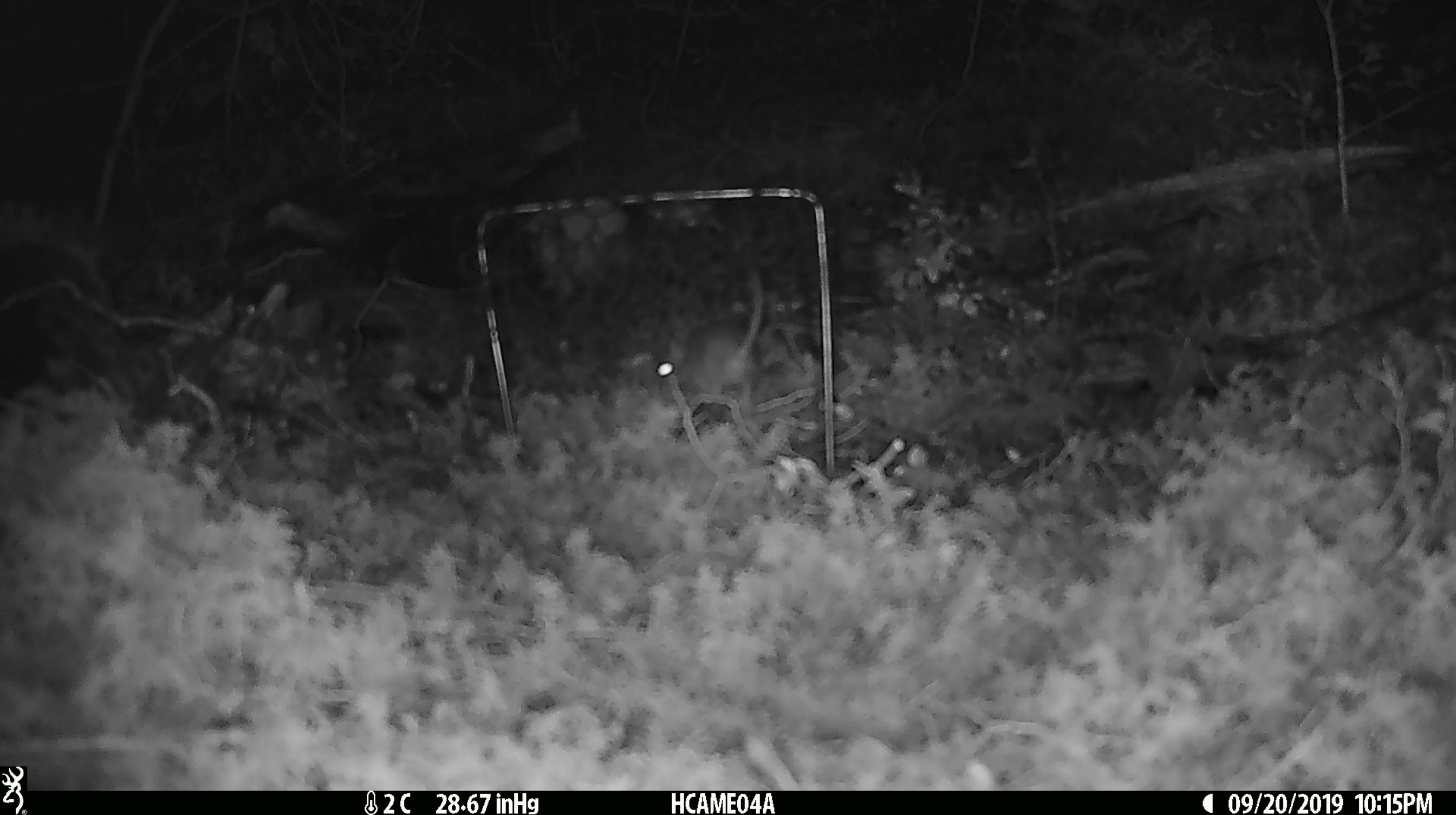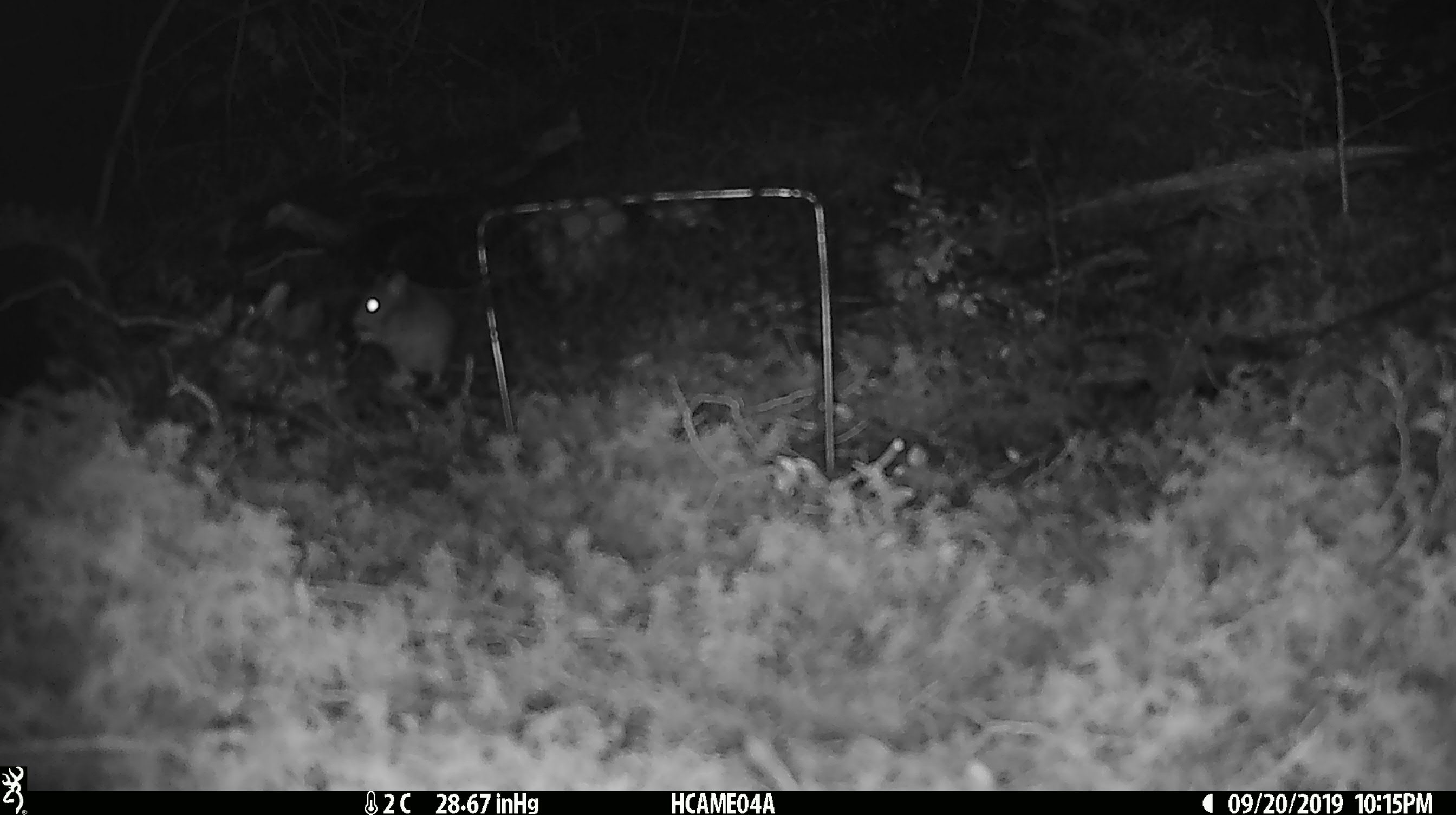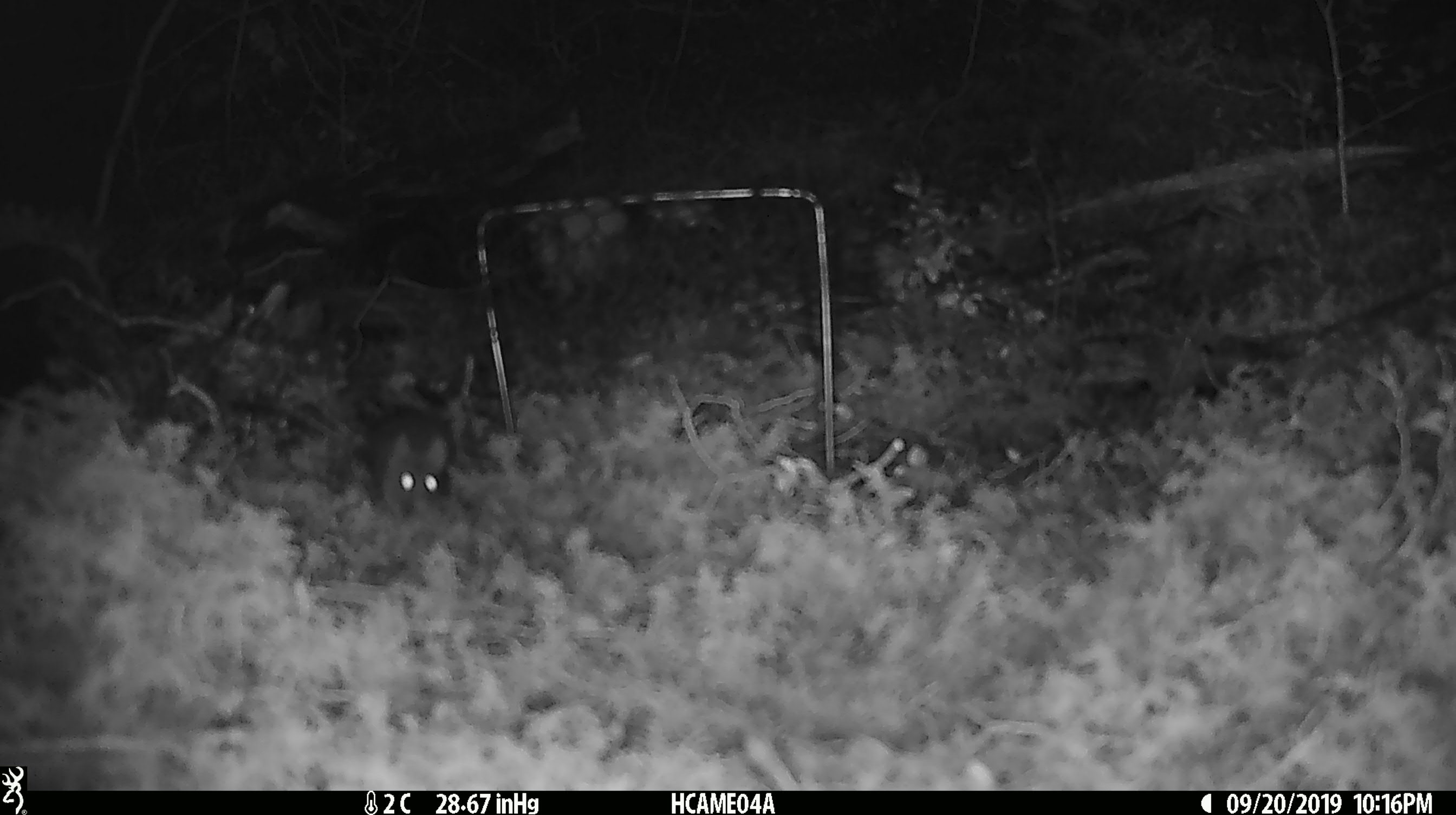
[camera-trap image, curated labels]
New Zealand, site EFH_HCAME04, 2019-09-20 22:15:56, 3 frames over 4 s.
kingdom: Animalia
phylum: Chordata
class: Mammalia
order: Rodentia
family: Muridae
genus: Mus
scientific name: Mus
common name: mouse